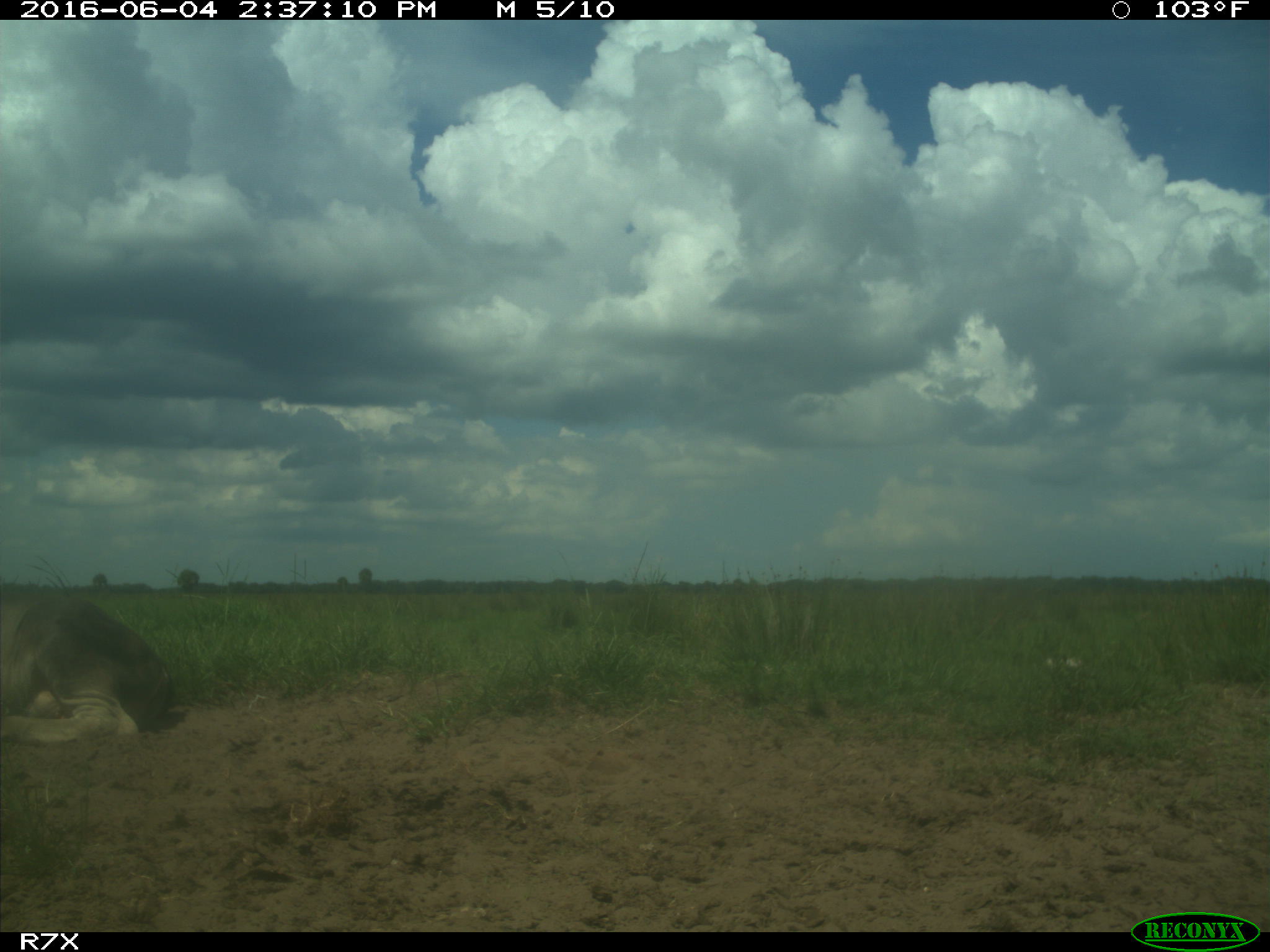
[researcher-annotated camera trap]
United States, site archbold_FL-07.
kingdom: Animalia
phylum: Chordata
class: Mammalia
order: Artiodactyla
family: Bovidae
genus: Bos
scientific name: Bos taurus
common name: domestic cow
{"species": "Bos taurus (domestic cow)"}